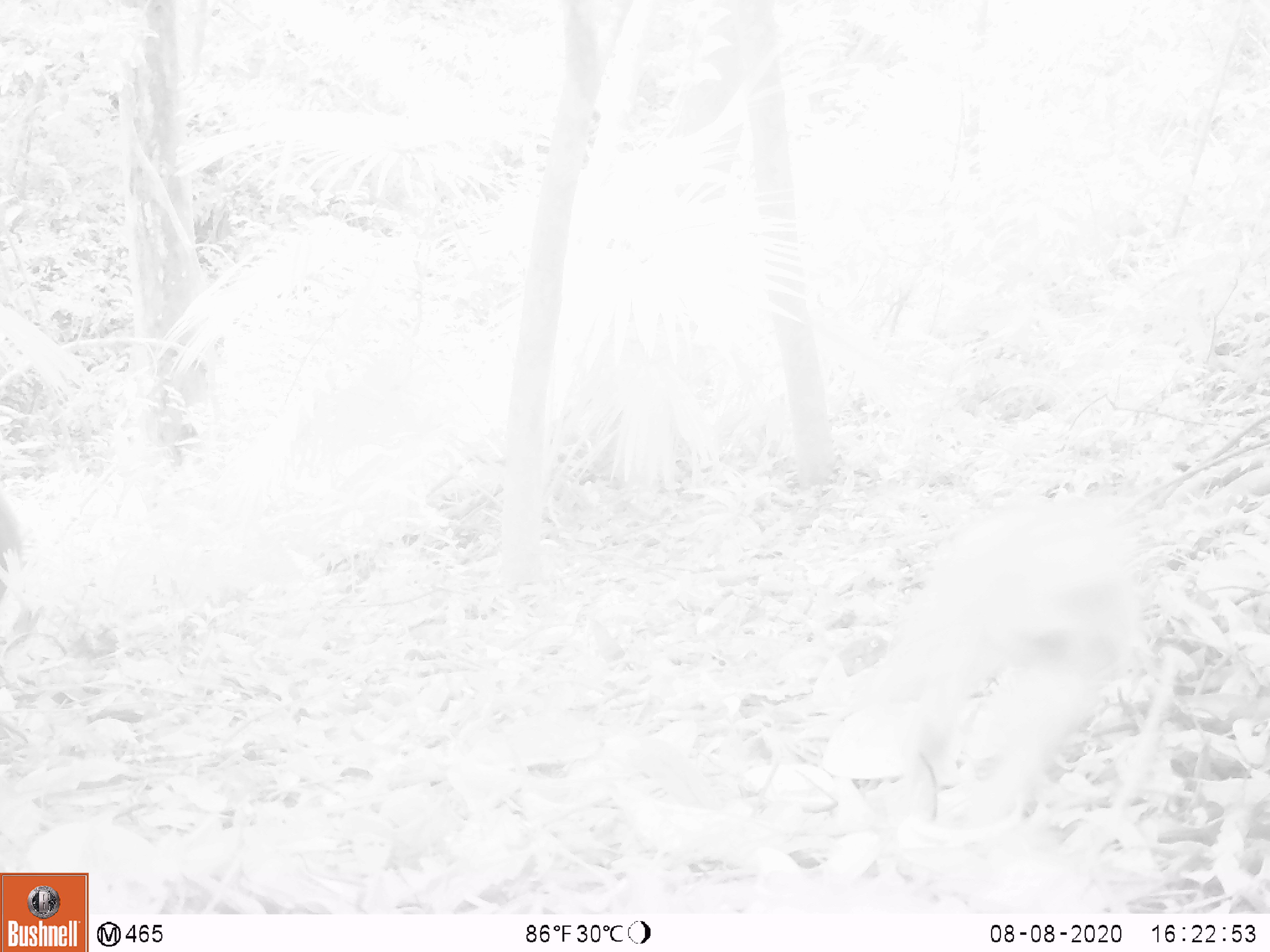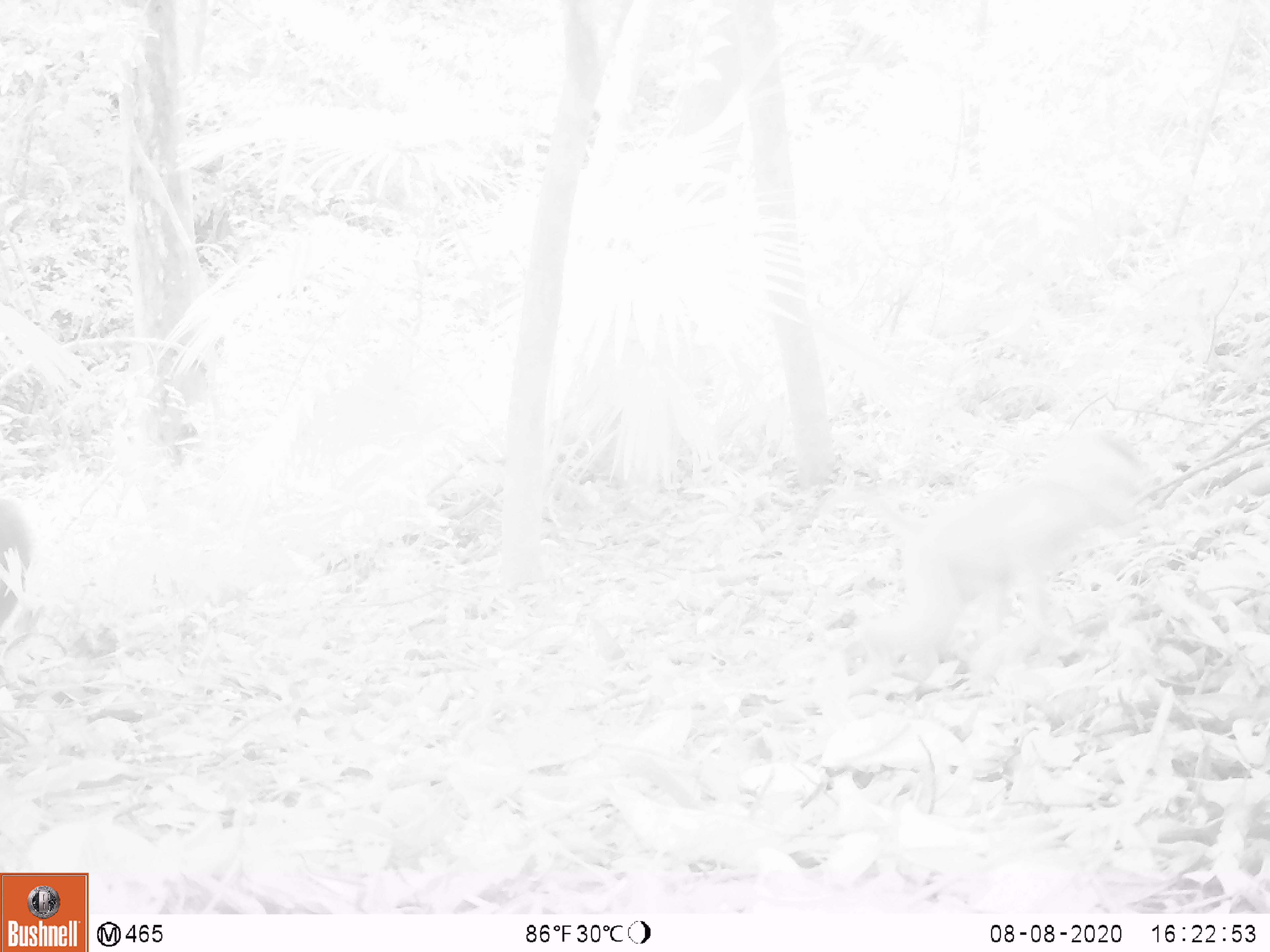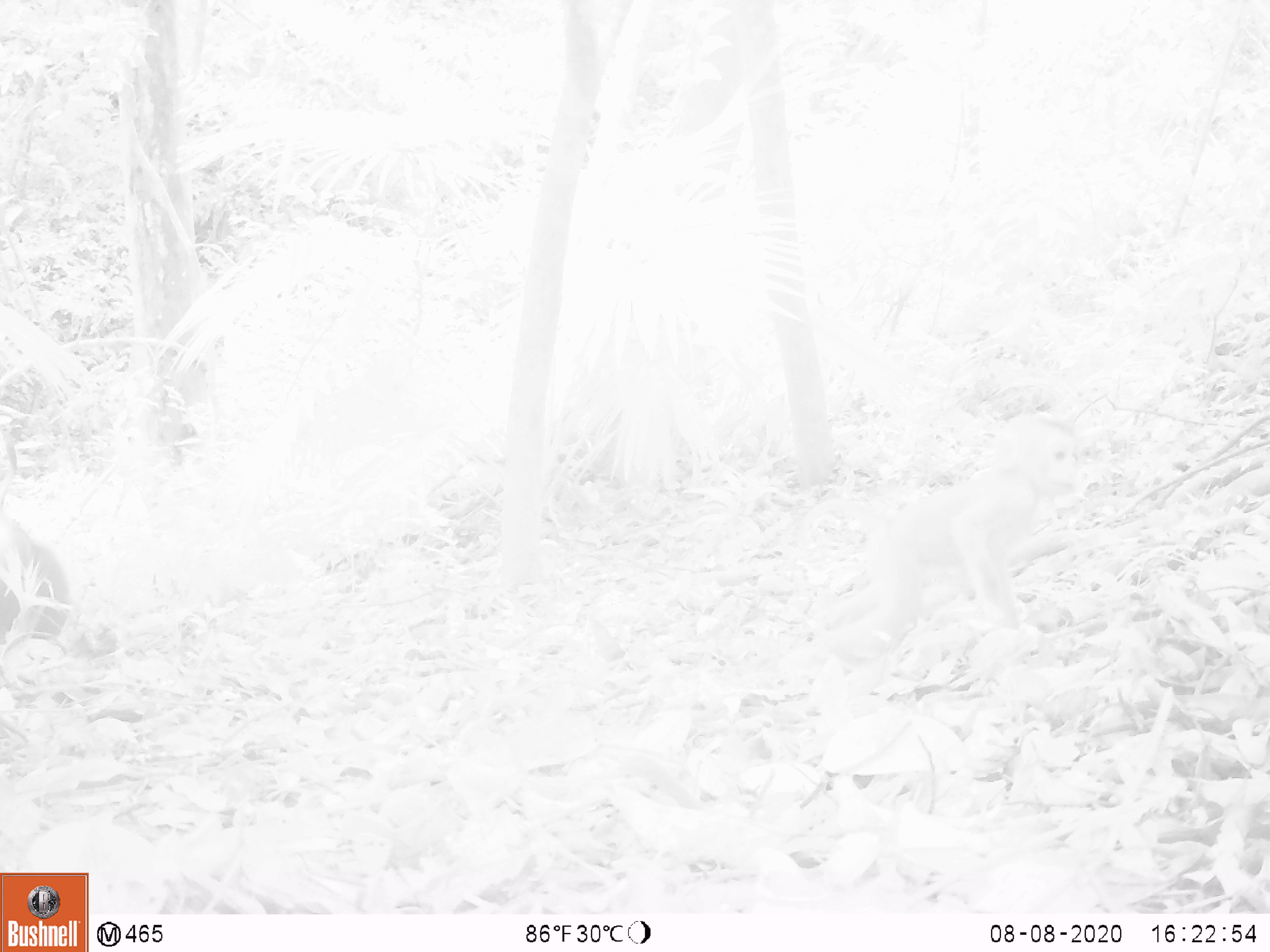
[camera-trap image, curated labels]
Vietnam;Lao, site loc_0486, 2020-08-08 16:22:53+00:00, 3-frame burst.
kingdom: Animalia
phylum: Chordata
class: Mammalia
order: Primates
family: Cercopithecidae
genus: Macaca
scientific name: Macaca nemestrina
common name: pig-tailed macaque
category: pig tailed macaque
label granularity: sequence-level